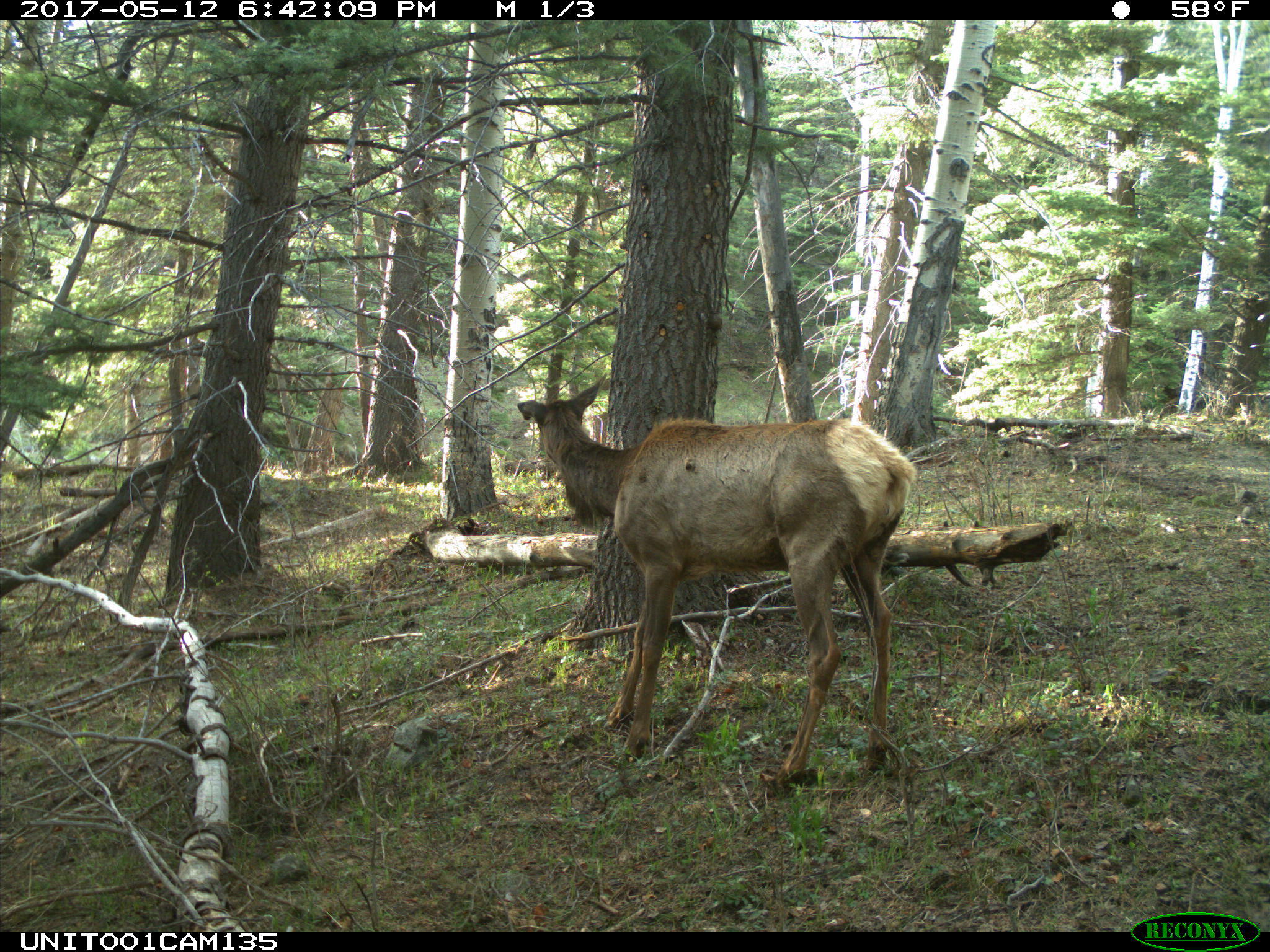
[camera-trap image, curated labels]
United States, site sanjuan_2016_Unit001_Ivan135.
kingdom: Animalia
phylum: Chordata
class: Mammalia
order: Artiodactyla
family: Cervidae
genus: Cervus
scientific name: Cervus elaphus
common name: red deer